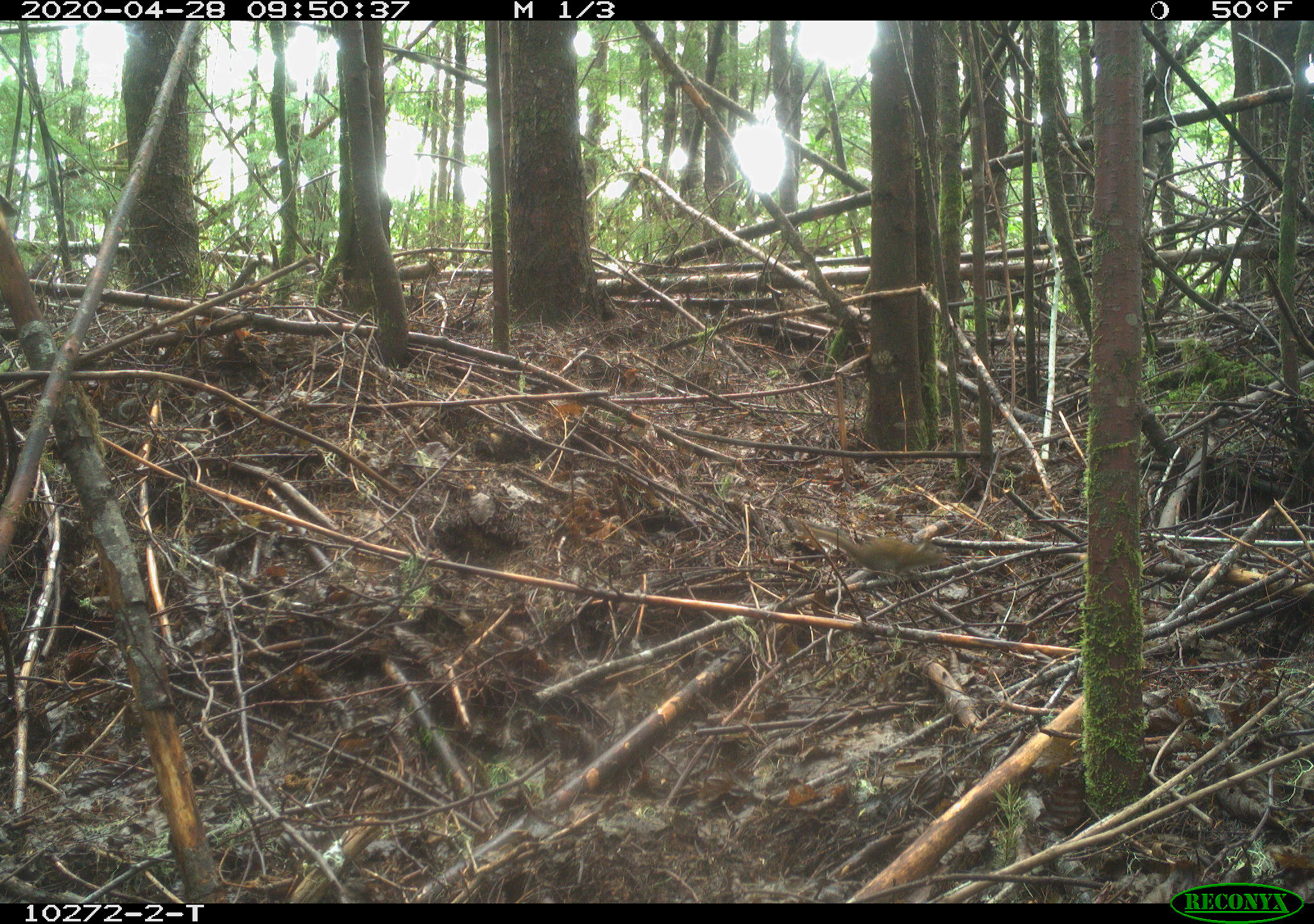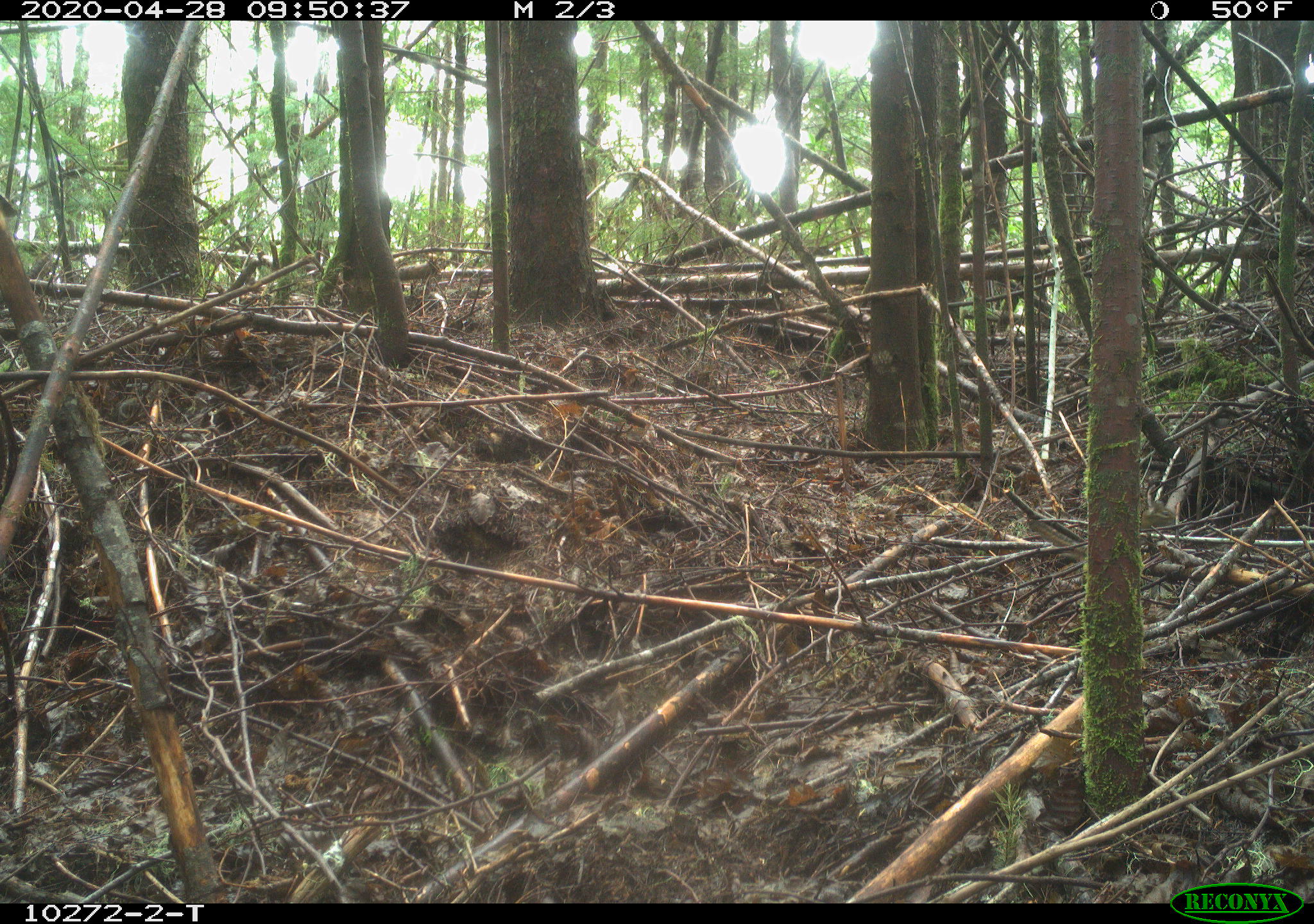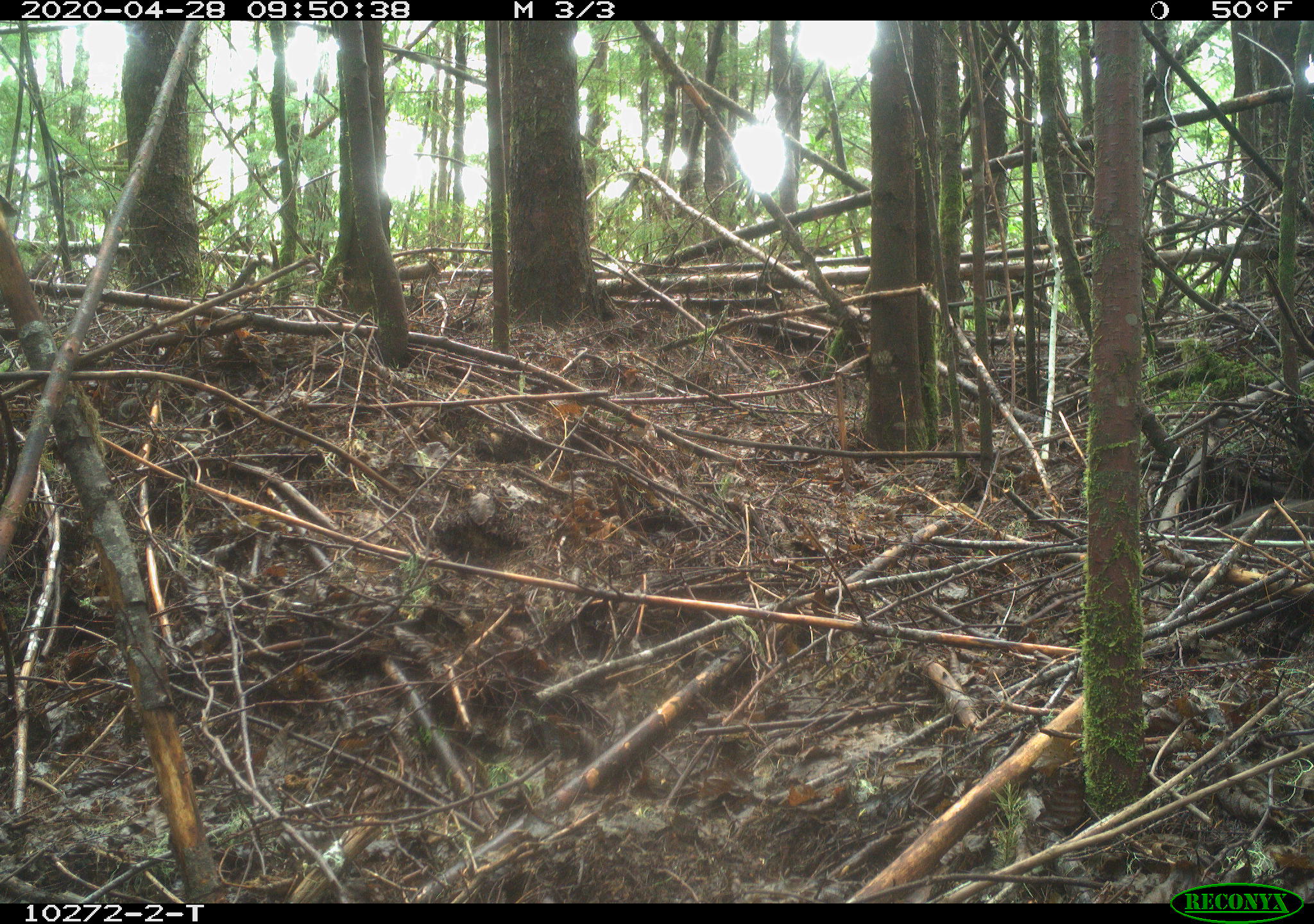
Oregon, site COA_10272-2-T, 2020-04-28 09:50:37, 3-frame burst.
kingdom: Animalia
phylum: Chordata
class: Mammalia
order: Rodentia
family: Sciuridae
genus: Neotamias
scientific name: Neotamias townsendii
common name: townsend's chipmunk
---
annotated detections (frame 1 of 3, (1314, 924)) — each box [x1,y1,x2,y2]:
townsend's chipmunk: [788,514,952,583]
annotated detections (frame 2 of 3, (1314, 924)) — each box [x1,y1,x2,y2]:
townsend's chipmunk: [1022,497,1177,561]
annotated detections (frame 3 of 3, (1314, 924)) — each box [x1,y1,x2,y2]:
townsend's chipmunk: [1227,493,1304,531]